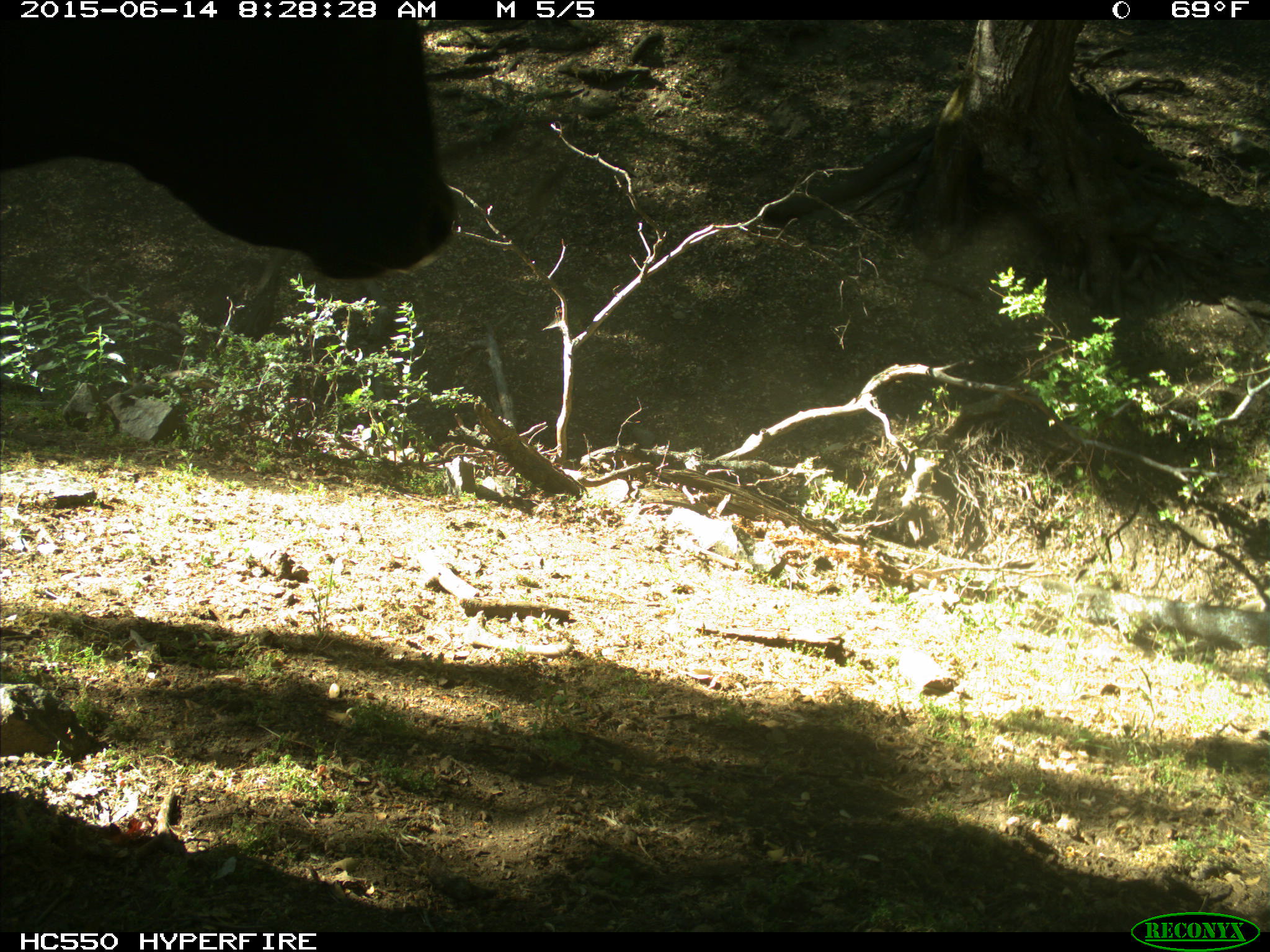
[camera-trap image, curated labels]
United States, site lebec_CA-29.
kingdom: Animalia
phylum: Chordata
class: Mammalia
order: Artiodactyla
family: Bovidae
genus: Bos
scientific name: Bos taurus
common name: domestic cow